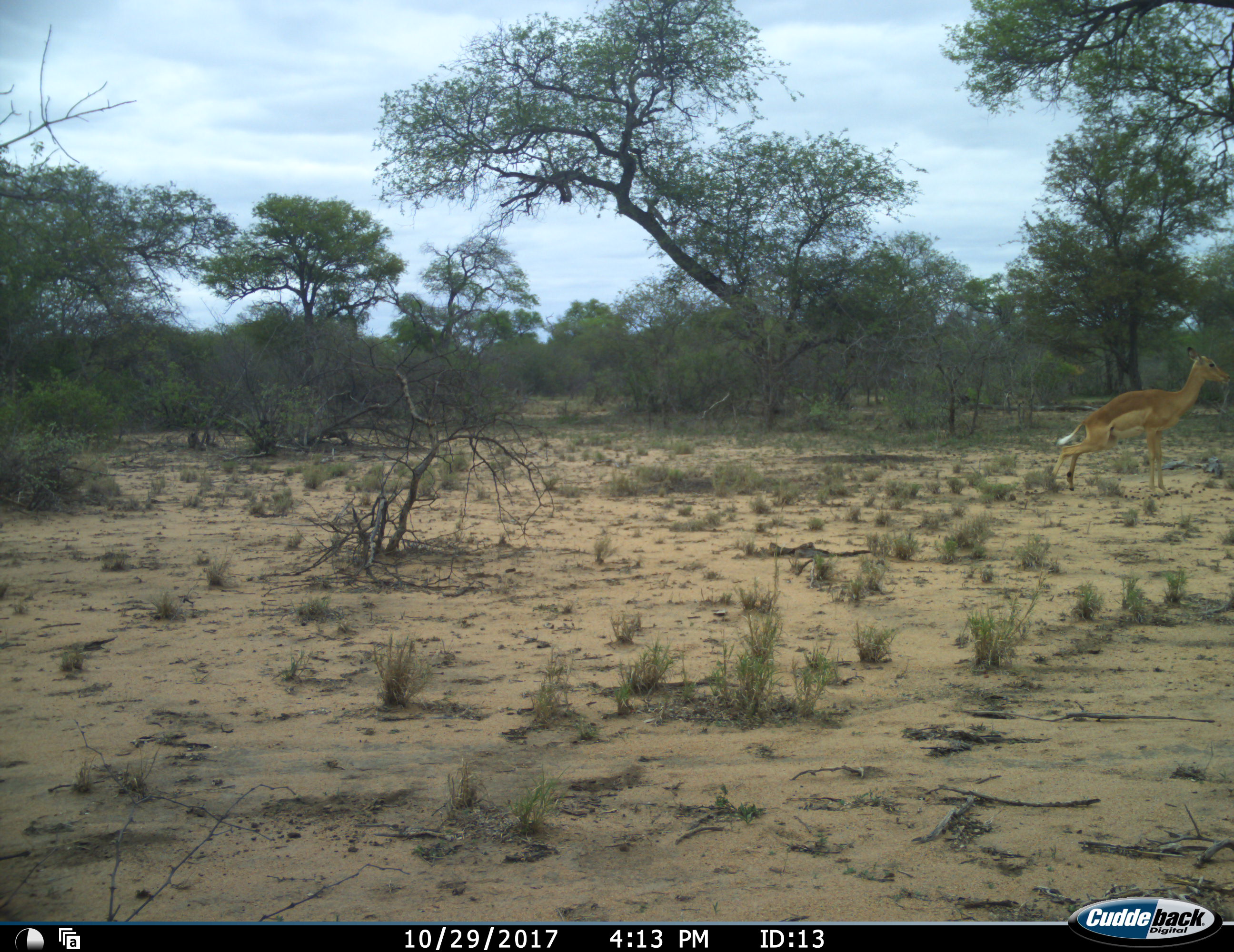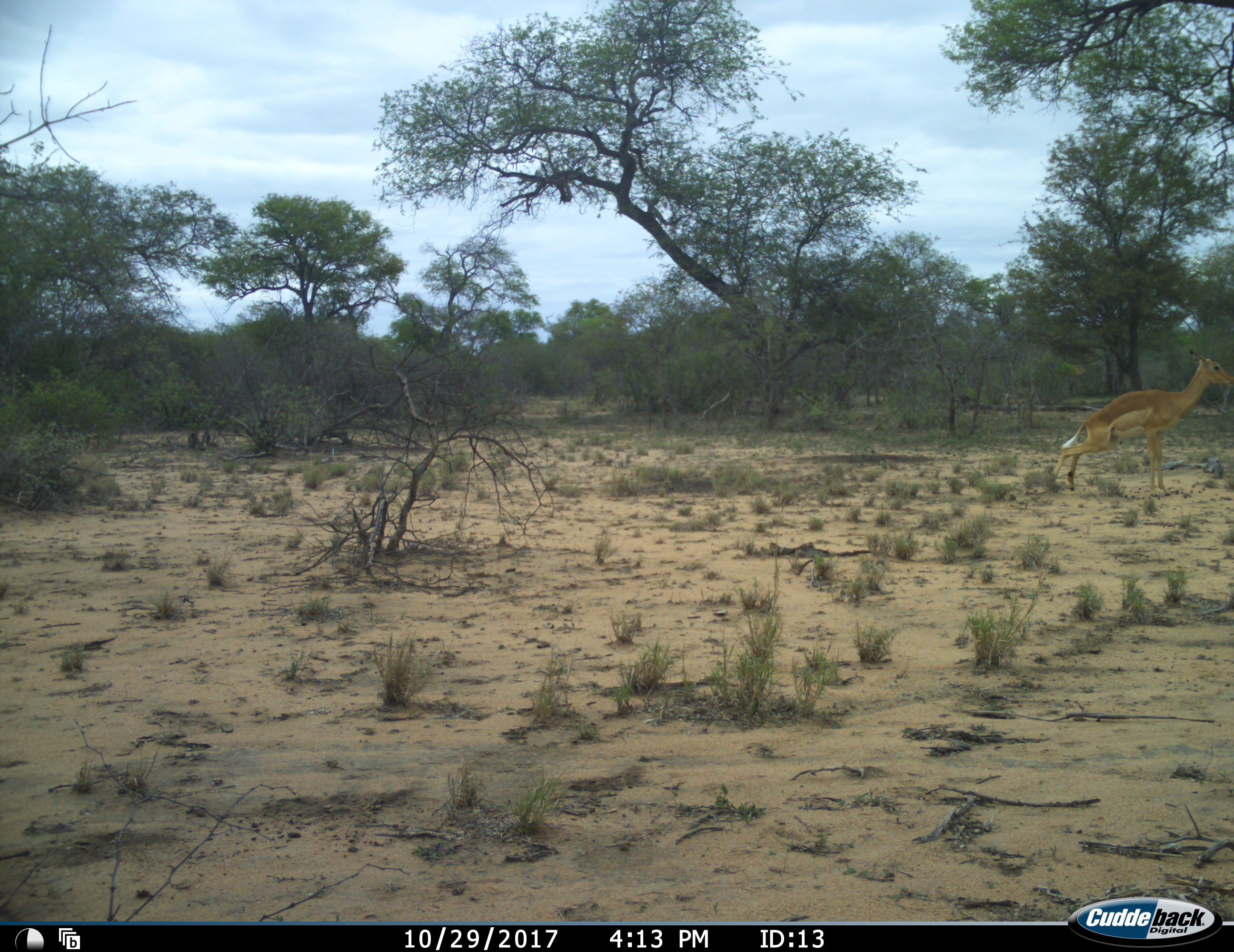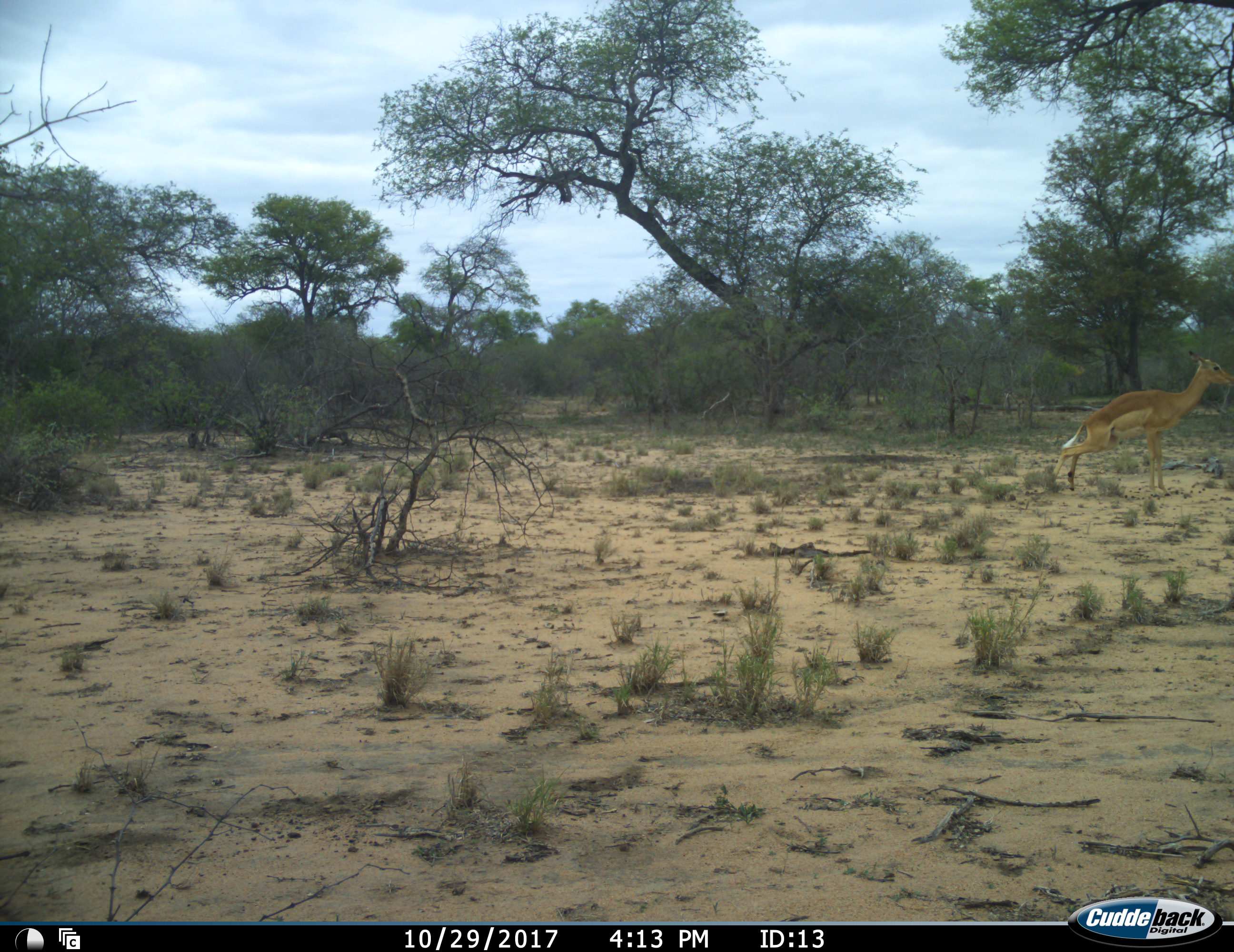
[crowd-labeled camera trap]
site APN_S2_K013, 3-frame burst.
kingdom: Animalia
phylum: Chordata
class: Mammalia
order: Artiodactyla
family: Bovidae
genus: Aepyceros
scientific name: Aepyceros melampus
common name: impala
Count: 1.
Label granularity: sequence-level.